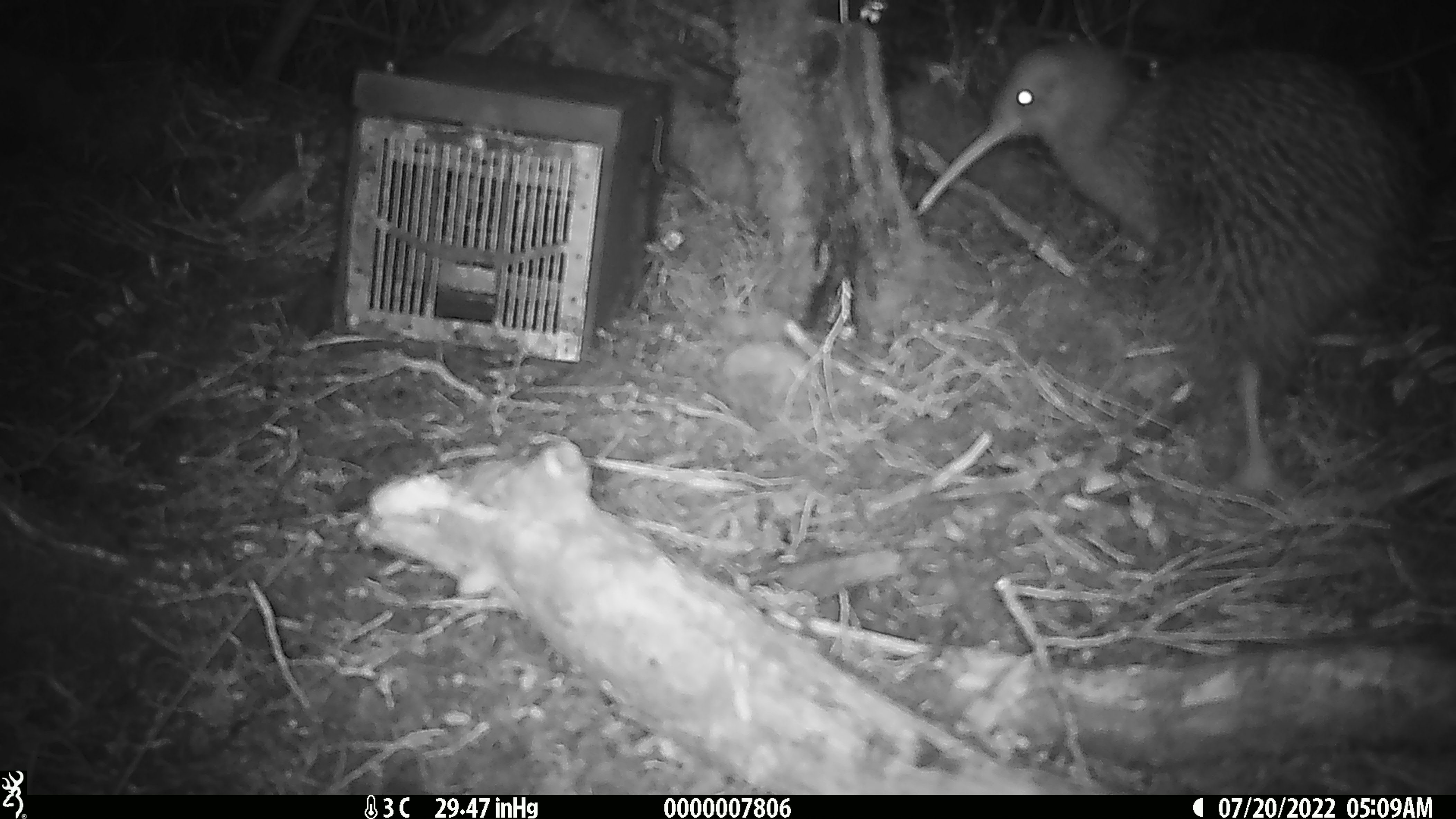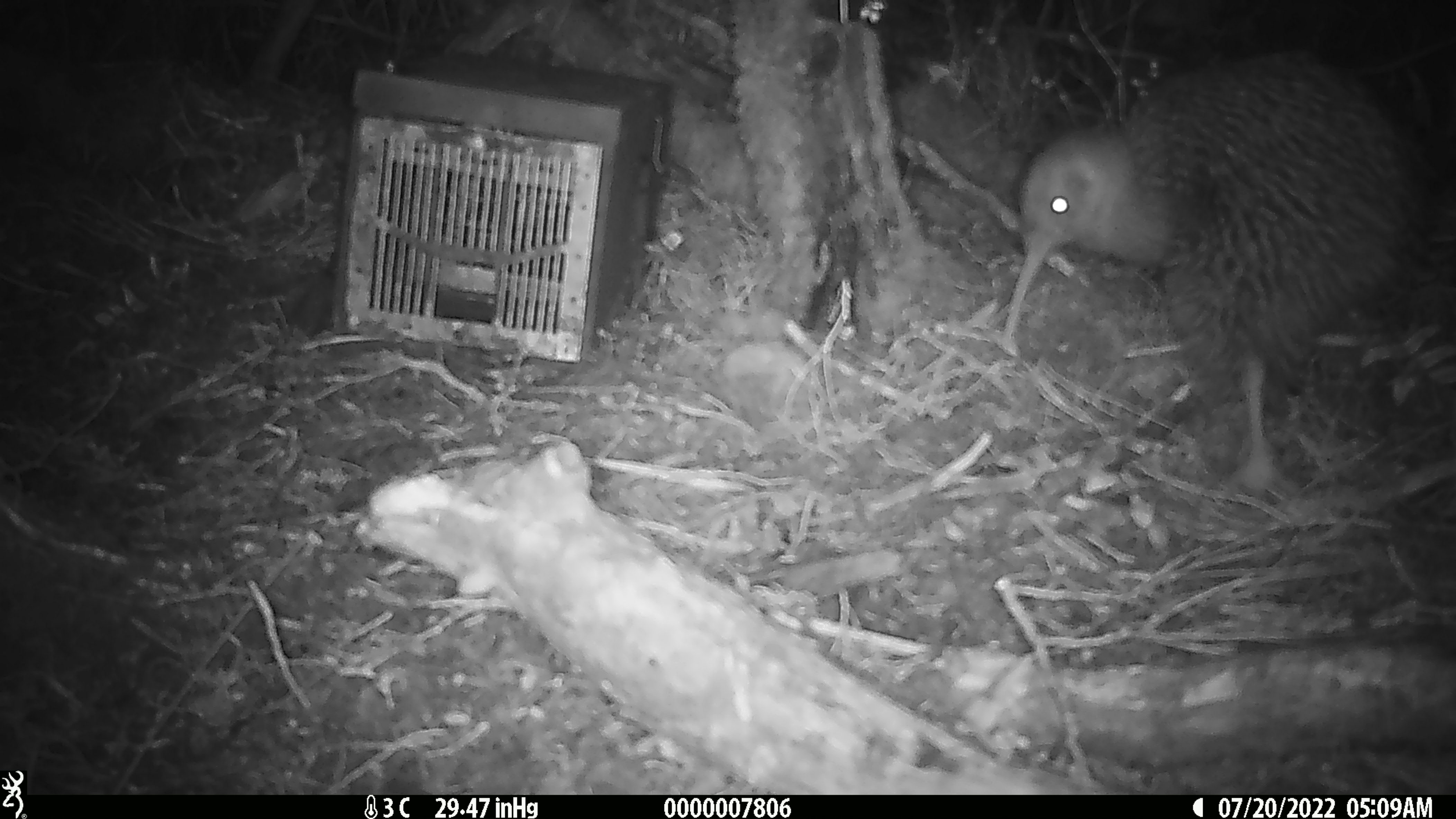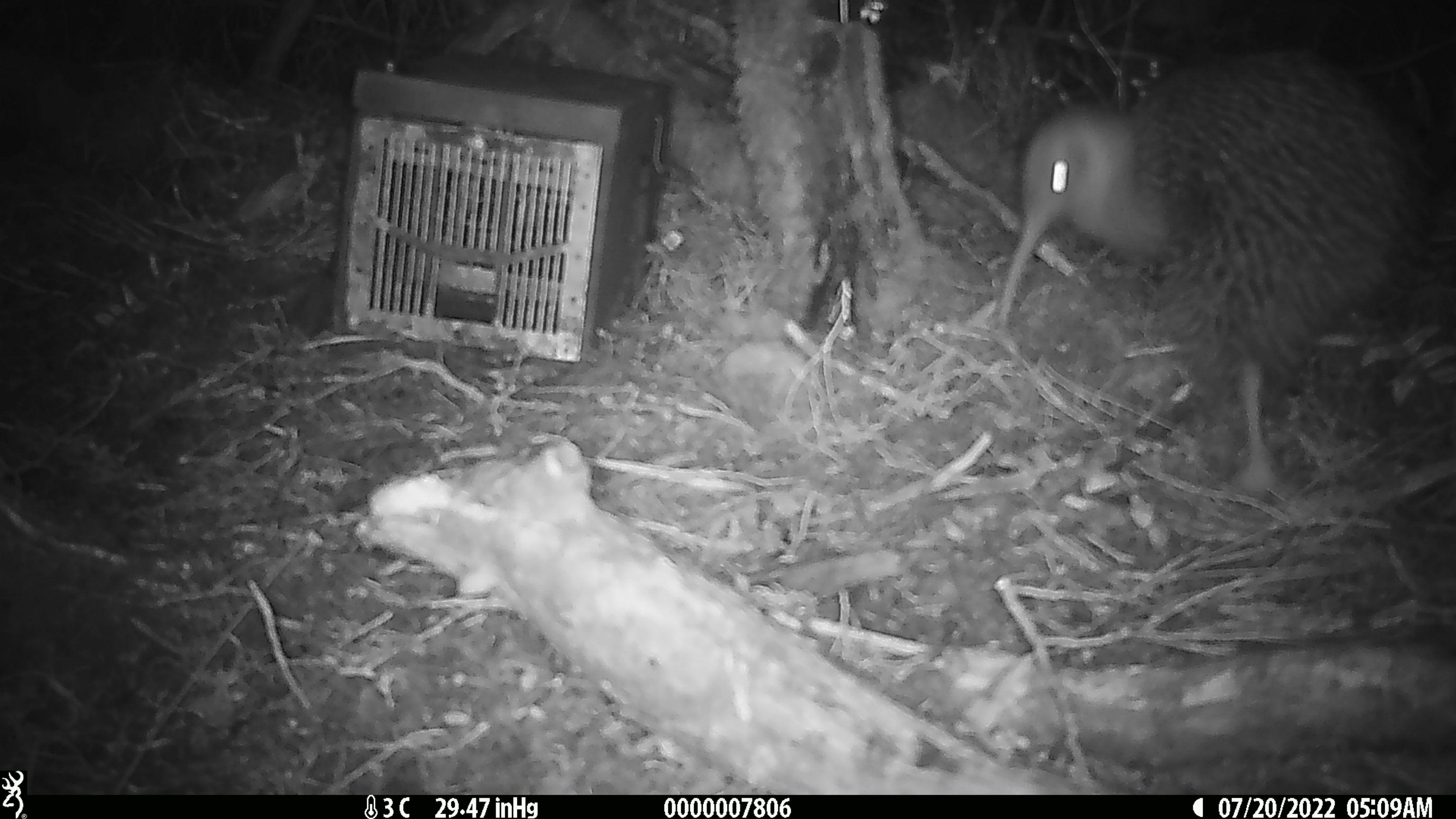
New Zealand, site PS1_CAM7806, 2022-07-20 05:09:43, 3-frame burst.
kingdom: Animalia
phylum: Chordata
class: Aves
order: Apterygiformes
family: Apterygidae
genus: Apteryx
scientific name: Apteryx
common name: kiwi